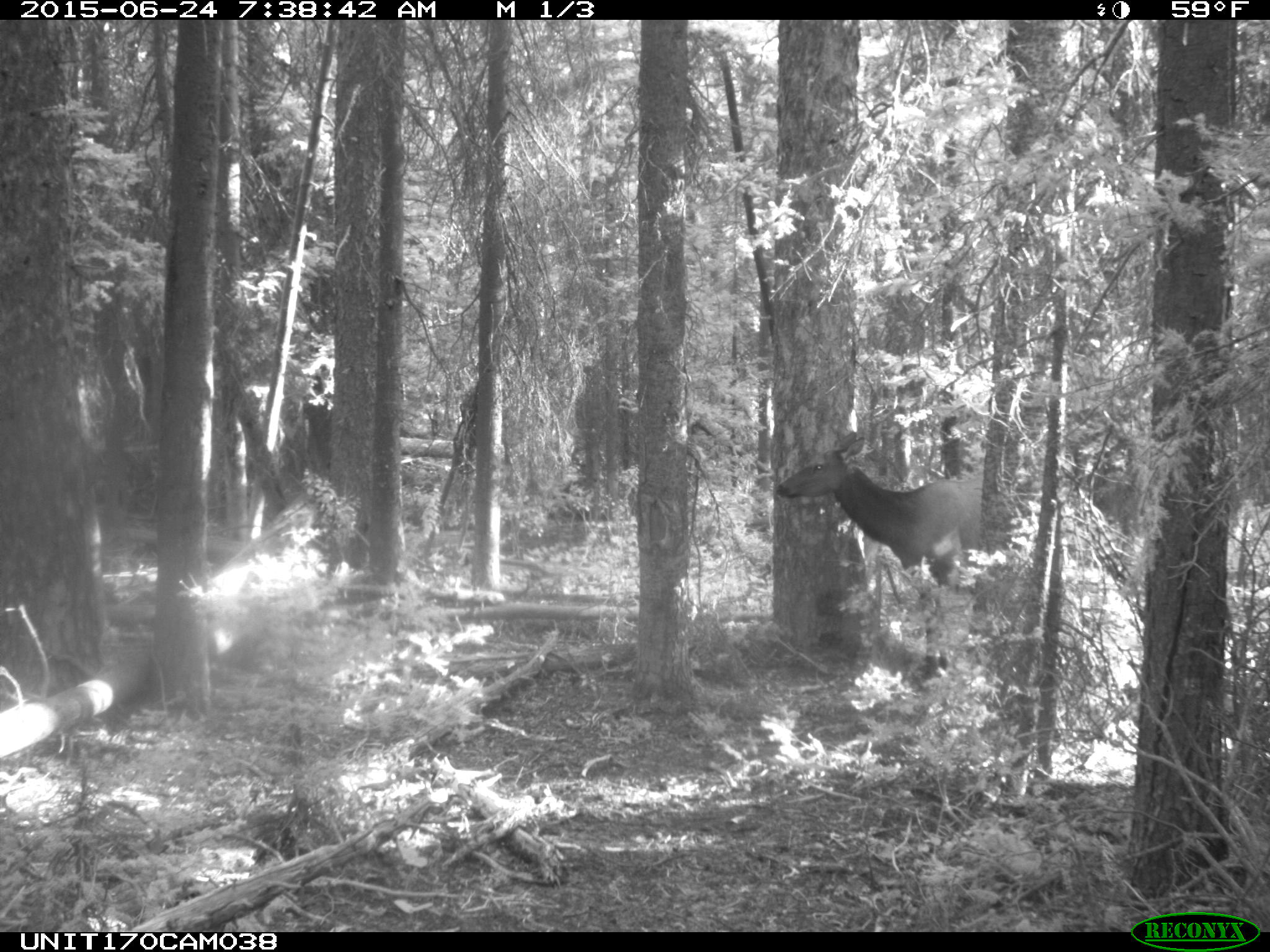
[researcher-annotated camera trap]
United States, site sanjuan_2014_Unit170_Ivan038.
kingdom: Animalia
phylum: Chordata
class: Mammalia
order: Artiodactyla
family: Cervidae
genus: Cervus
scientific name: Cervus elaphus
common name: red deer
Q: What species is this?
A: Cervus elaphus (red deer).